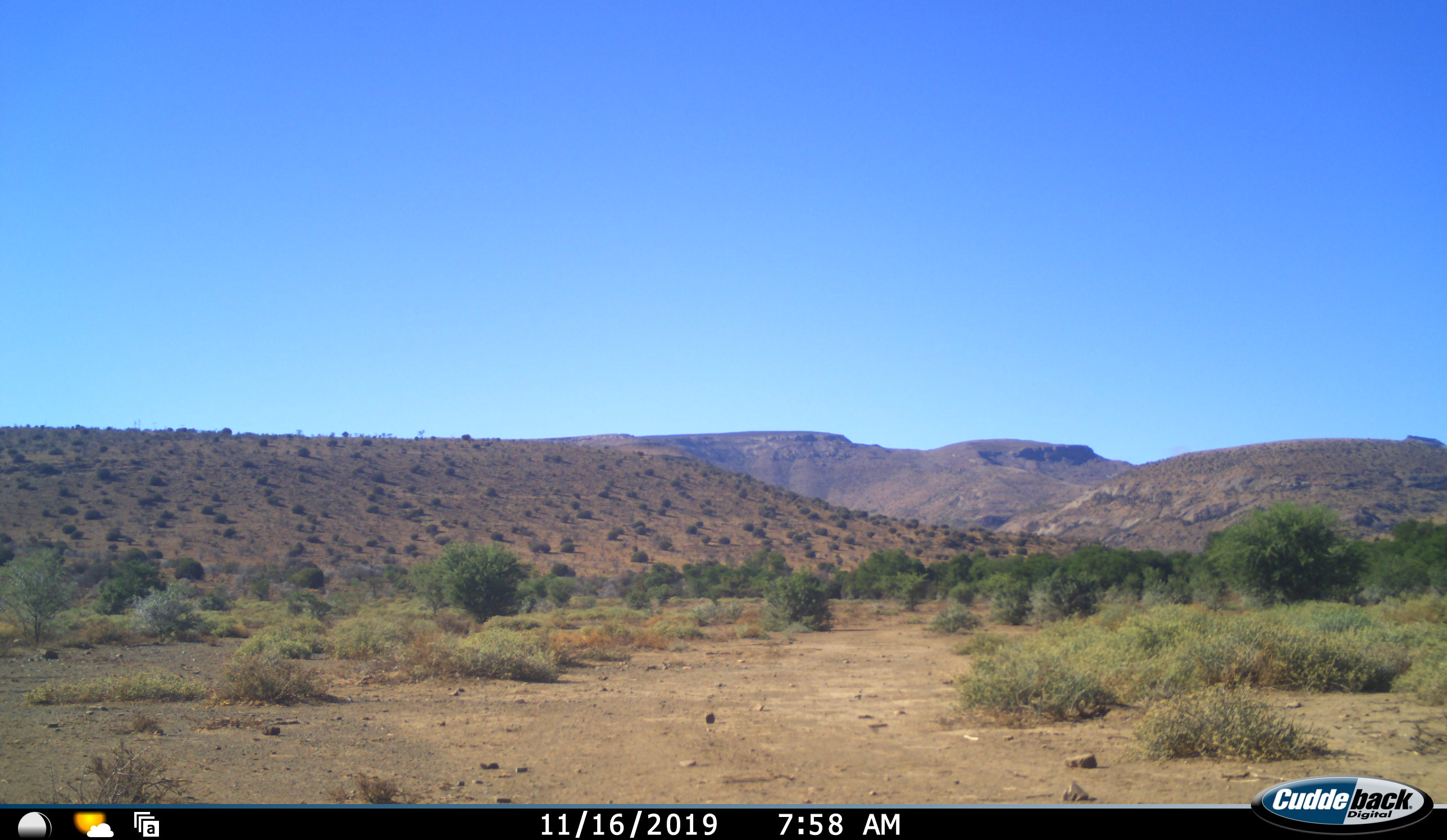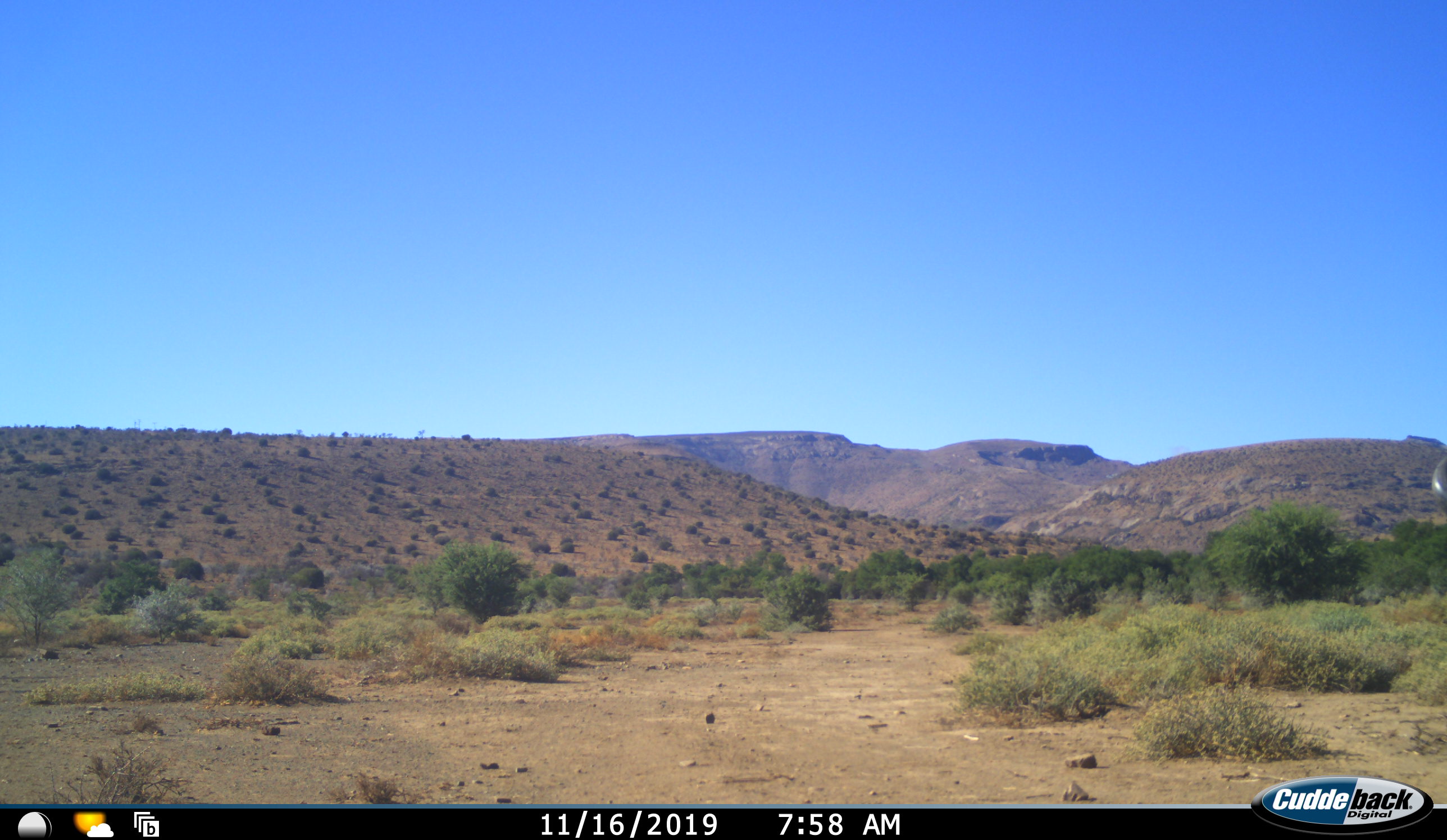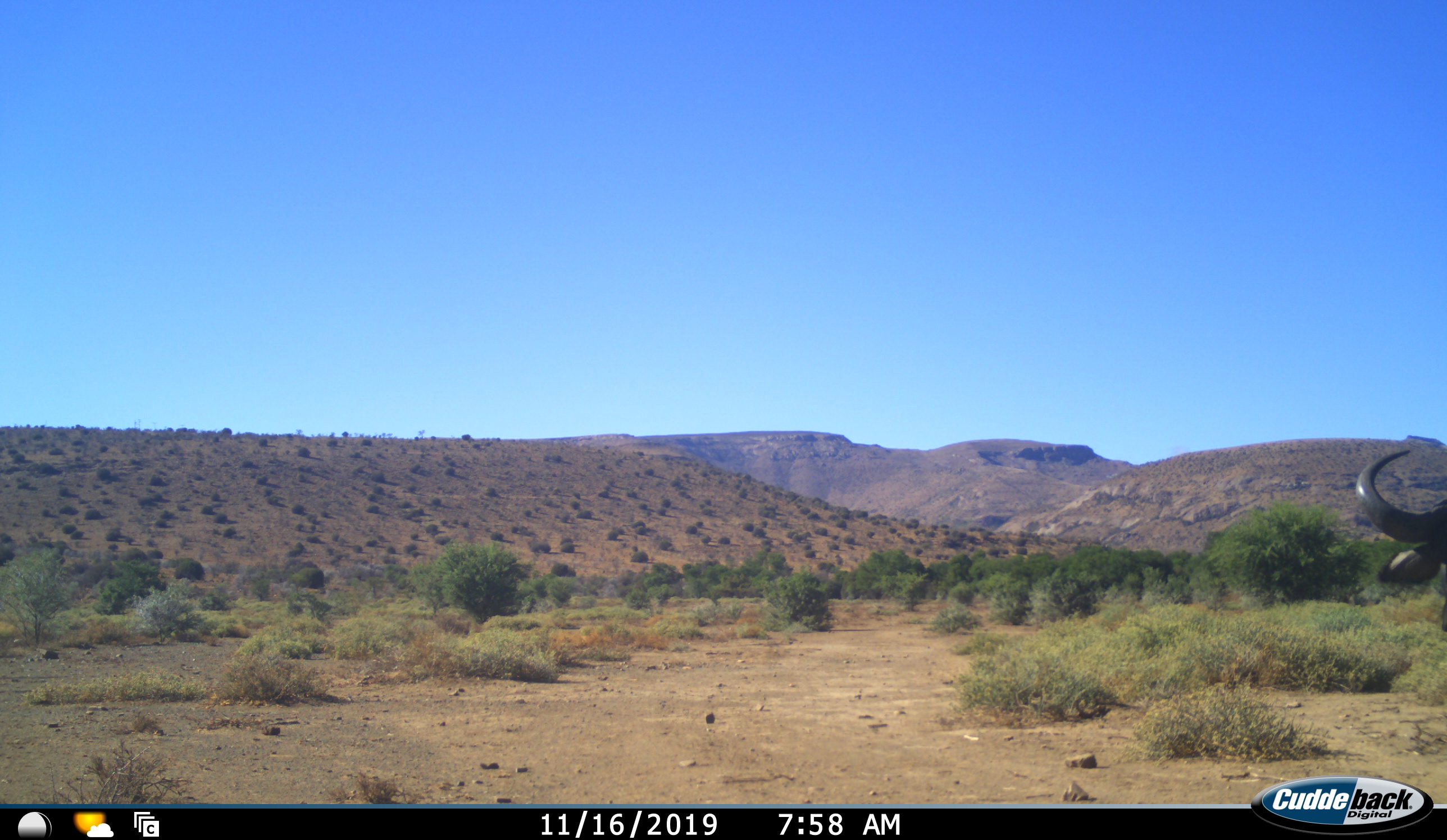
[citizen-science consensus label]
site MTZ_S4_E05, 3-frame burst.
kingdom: Animalia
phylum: Chordata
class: Mammalia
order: Artiodactyla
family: Bovidae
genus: Syncerus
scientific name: Syncerus caffer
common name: african buffalo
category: buffalo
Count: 1.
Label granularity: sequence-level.